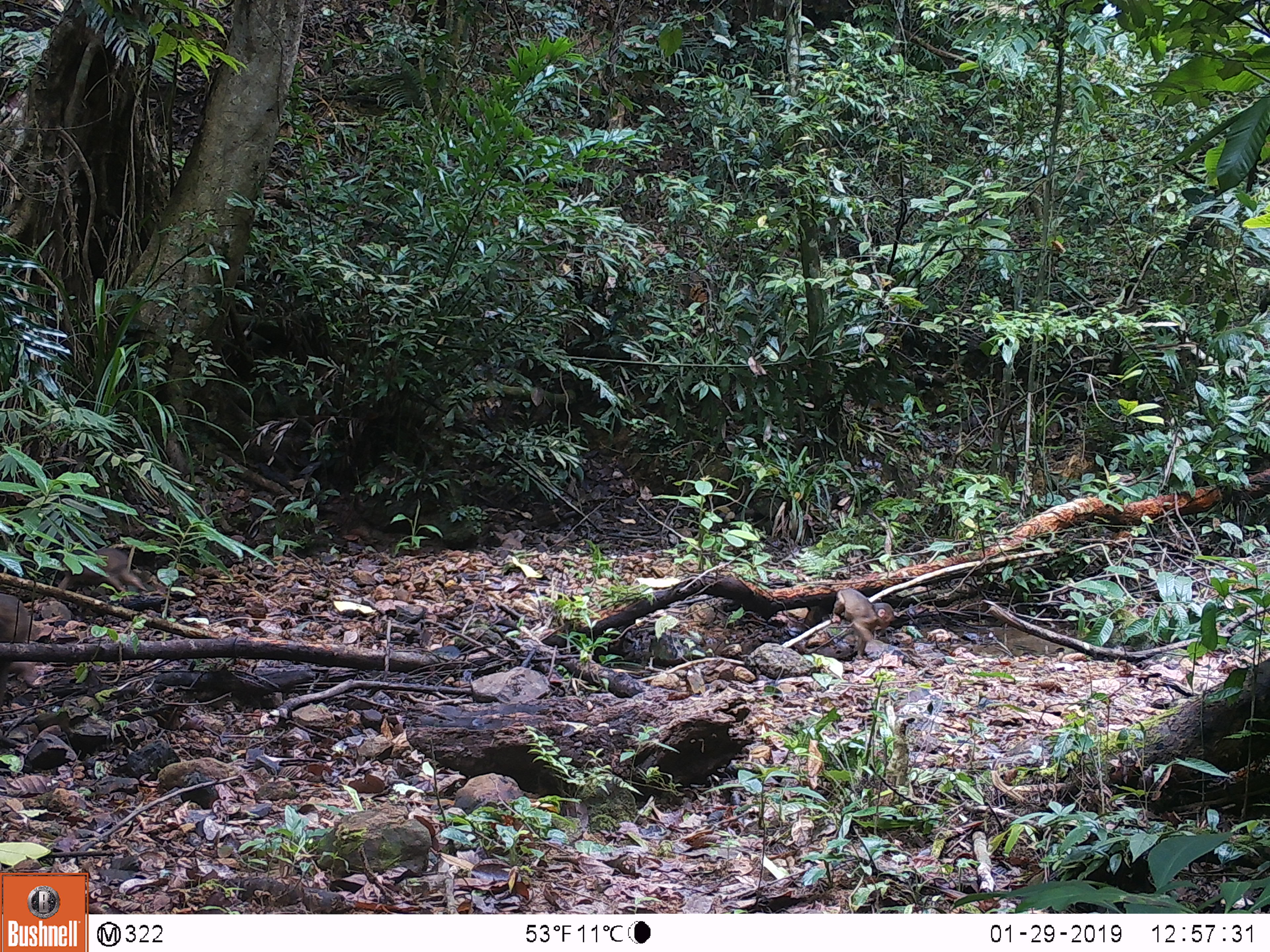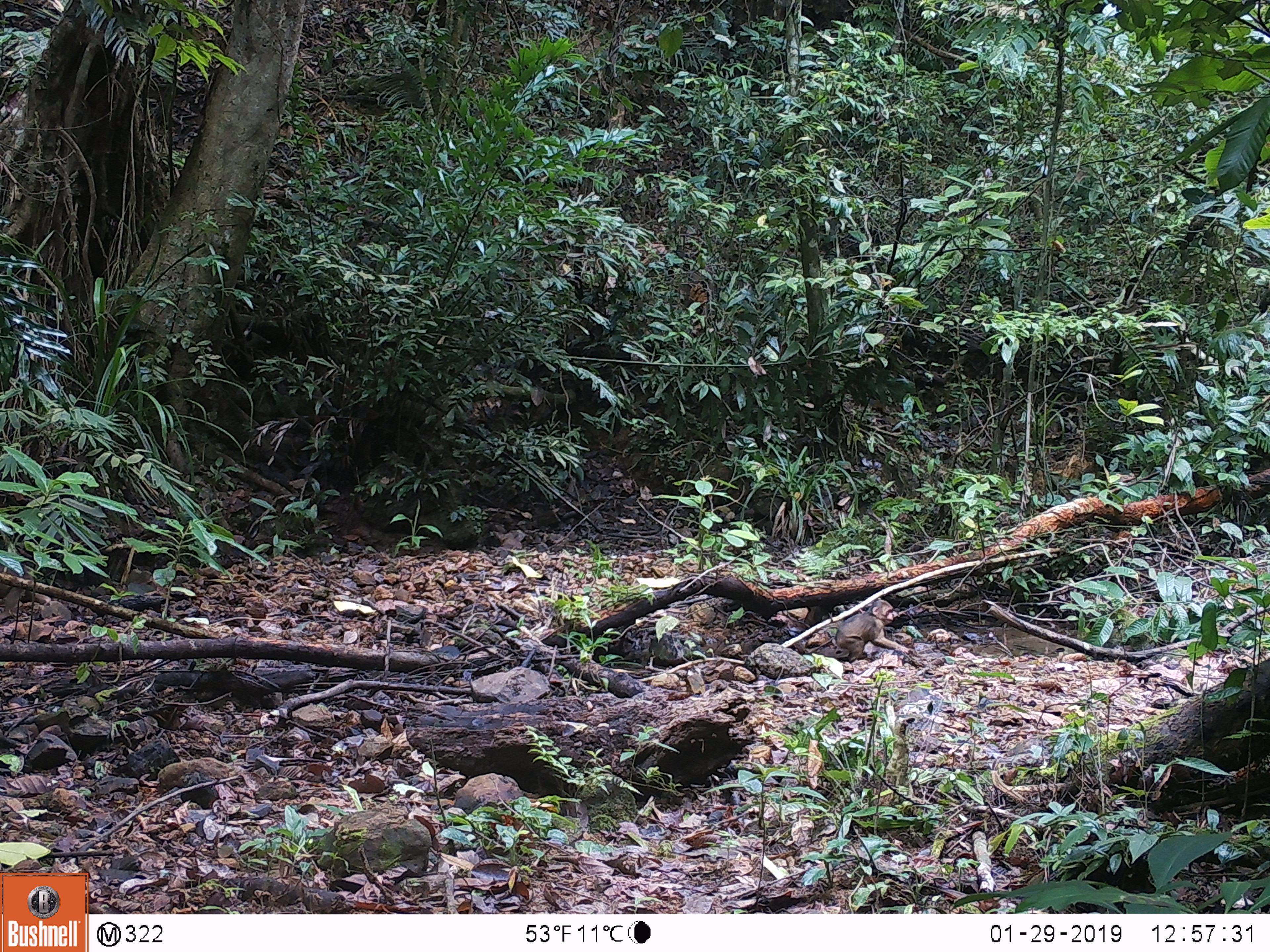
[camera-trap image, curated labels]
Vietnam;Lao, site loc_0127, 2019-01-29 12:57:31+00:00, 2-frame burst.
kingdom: Animalia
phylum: Chordata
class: Mammalia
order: Primates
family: Cercopithecidae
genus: Macaca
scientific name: Macaca arctoides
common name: stump-tailed macaque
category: stump tailed macaque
Stump tailed macaque (stump-tailed macaque) (Macaca arctoides). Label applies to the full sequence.